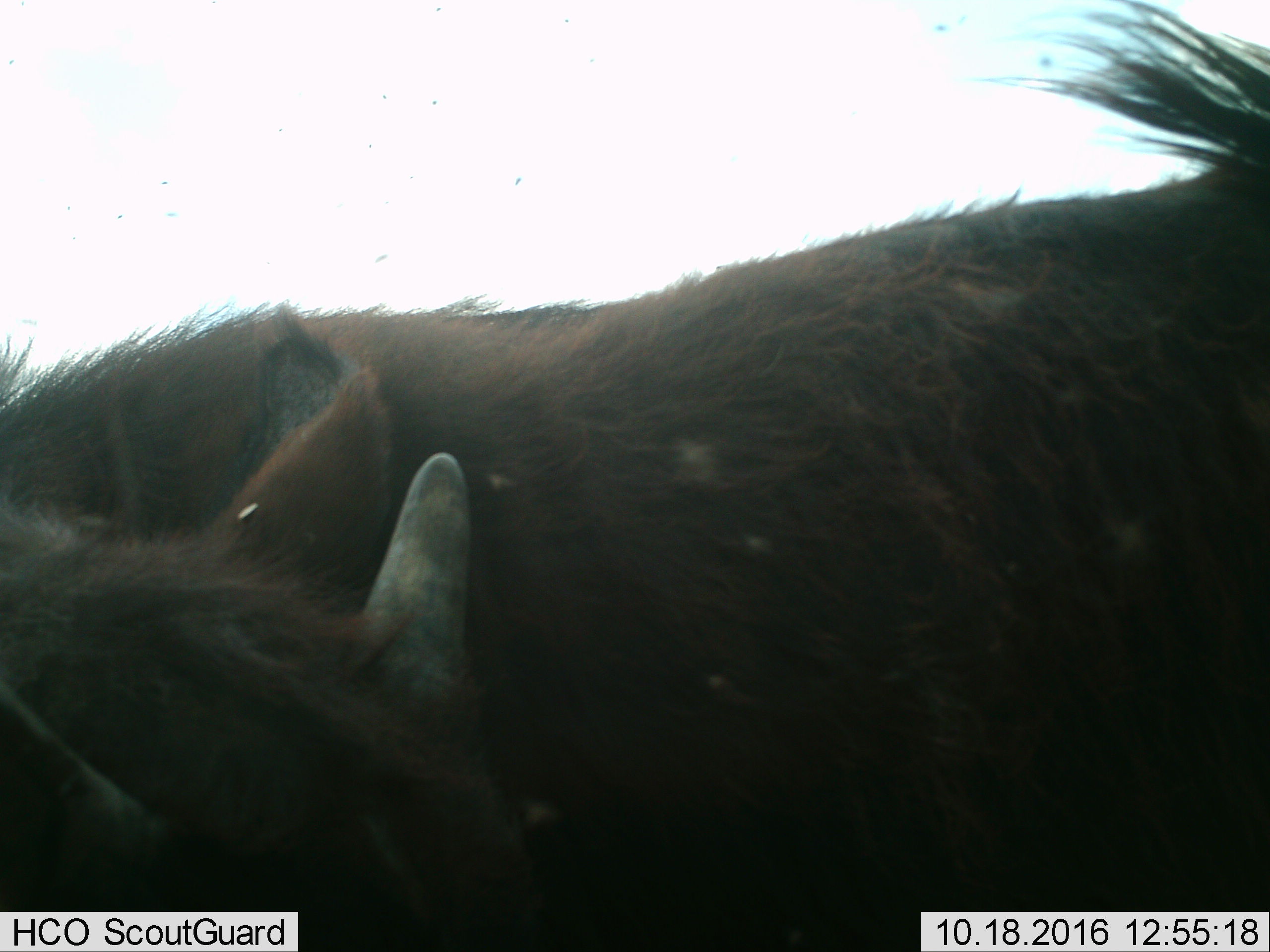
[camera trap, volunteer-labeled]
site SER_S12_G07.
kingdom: Animalia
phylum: Chordata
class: Mammalia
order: Artiodactyla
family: Bovidae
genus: Bos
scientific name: Bos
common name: cattle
Cattle (Bos), count 2. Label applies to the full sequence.